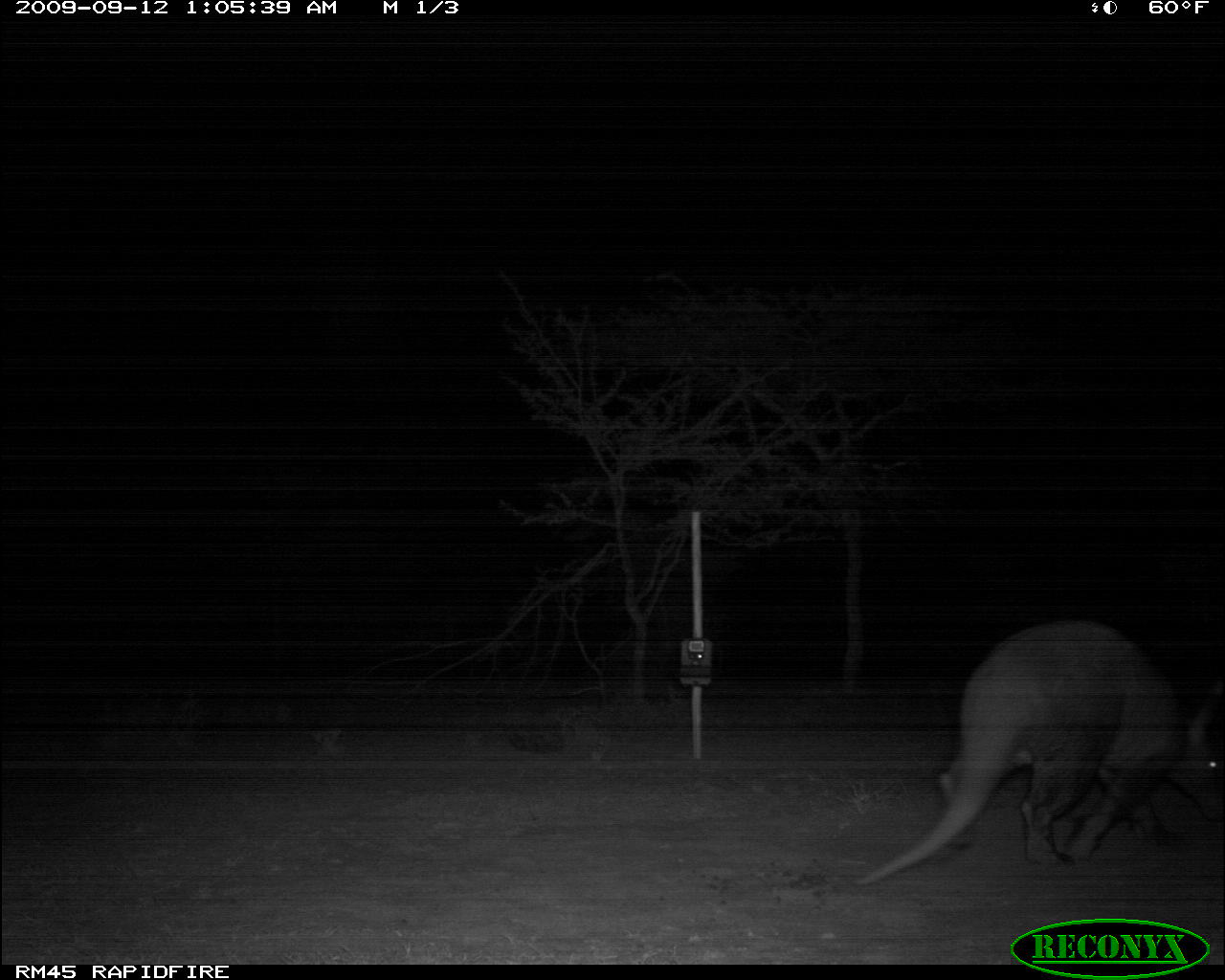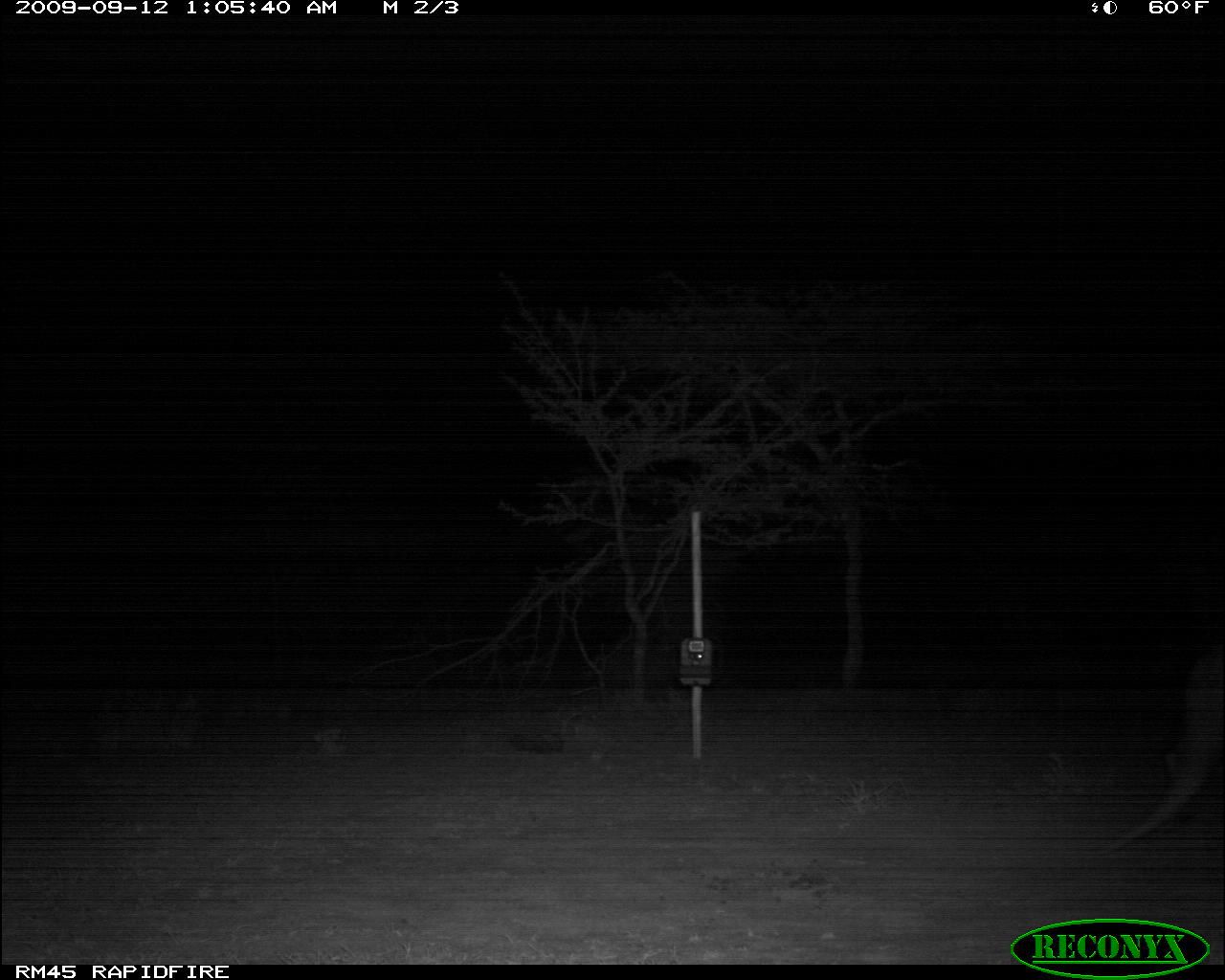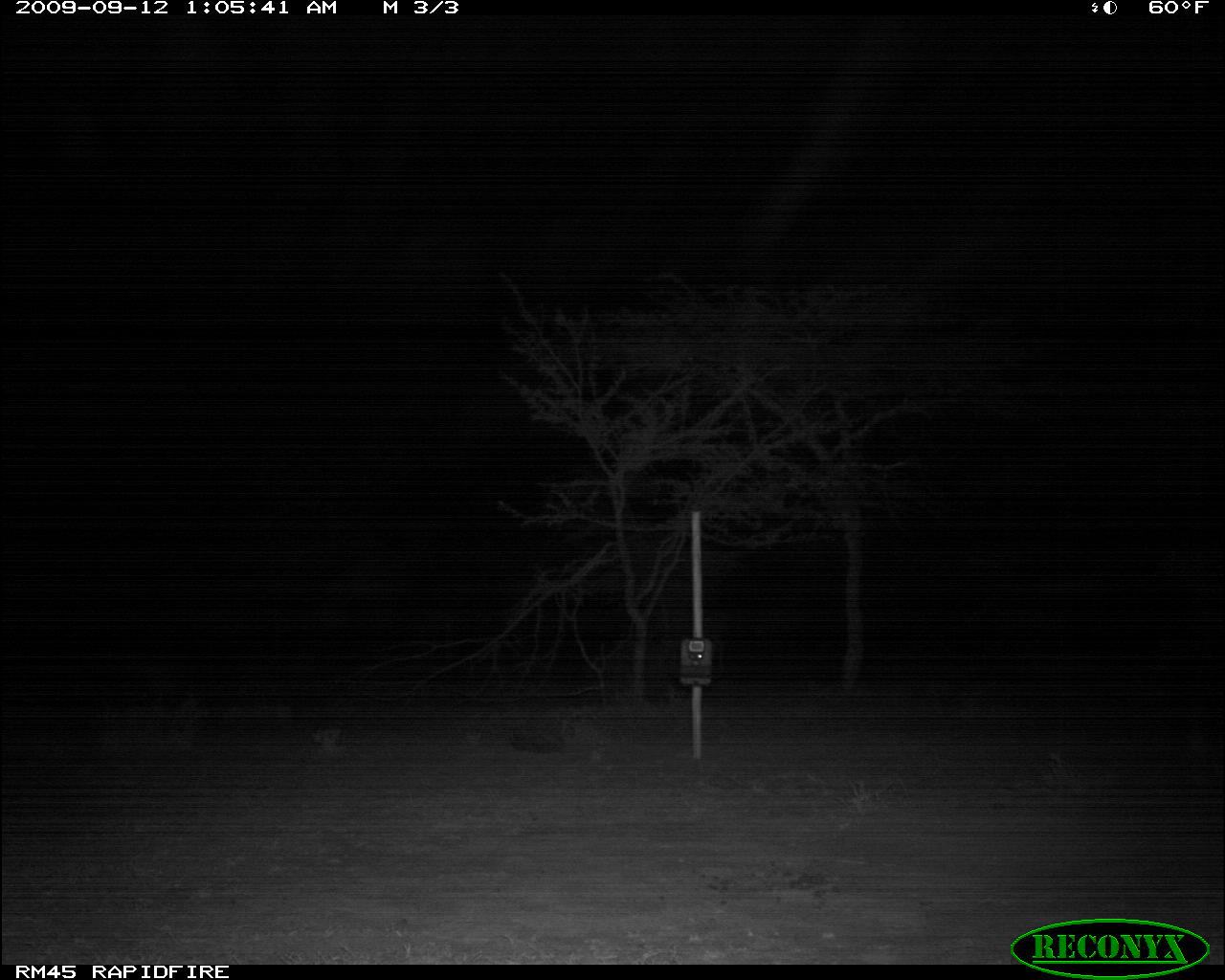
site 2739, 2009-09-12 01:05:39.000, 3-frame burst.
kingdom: Animalia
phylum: Chordata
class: Mammalia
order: Tubulidentata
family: Orycteropodidae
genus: Orycteropus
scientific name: Orycteropus afer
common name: aardvark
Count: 1.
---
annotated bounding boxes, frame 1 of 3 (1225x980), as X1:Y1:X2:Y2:
orycteropus afer: 853:618:1225:886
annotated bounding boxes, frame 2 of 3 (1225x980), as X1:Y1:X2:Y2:
orycteropus afer: 1095:654:1225:857